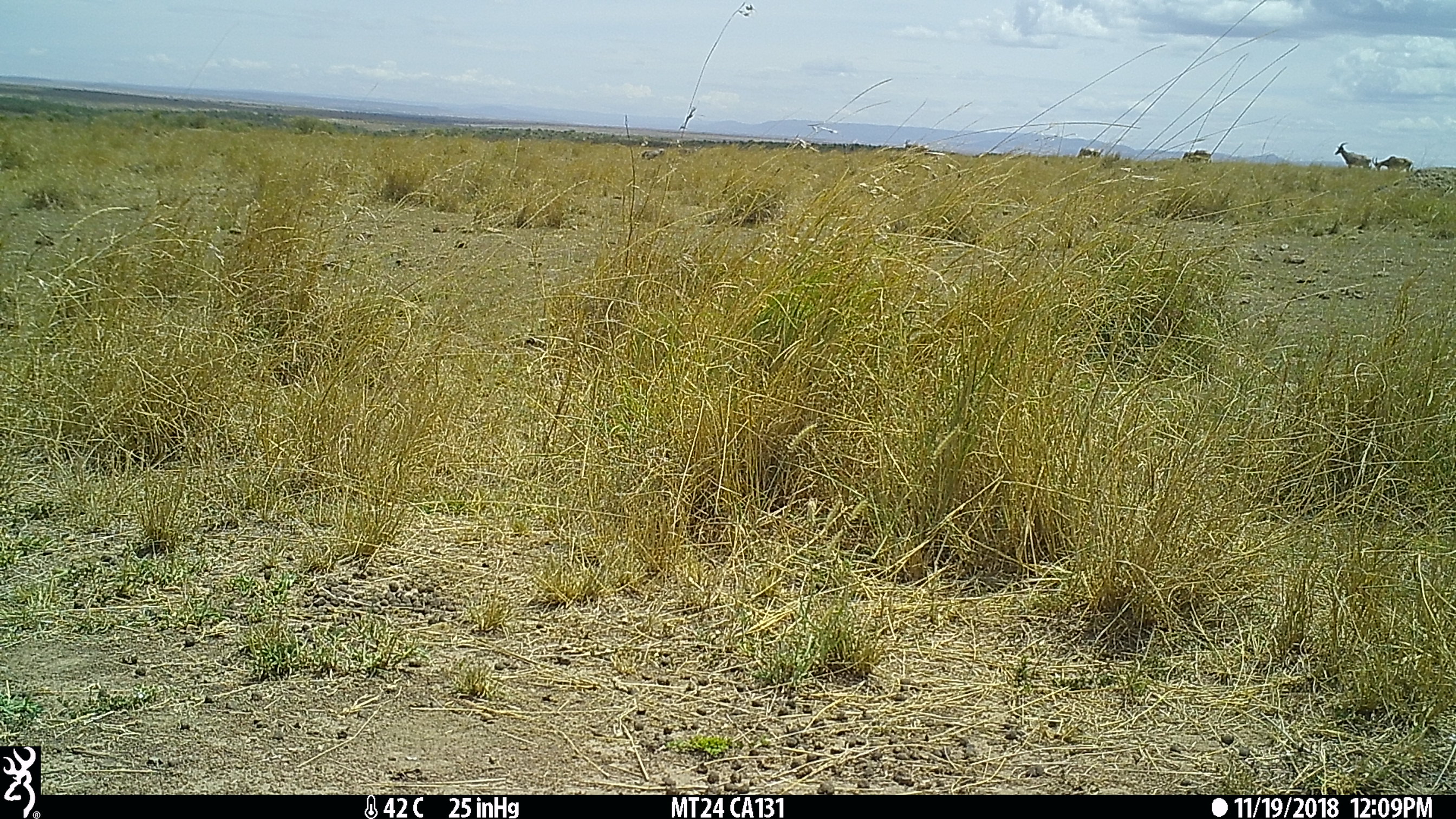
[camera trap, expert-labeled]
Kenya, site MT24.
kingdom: Animalia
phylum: Chordata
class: Mammalia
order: Artiodactyla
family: Bovidae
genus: Damaliscus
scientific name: Damaliscus lunatus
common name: topi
Topi (Damaliscus lunatus).